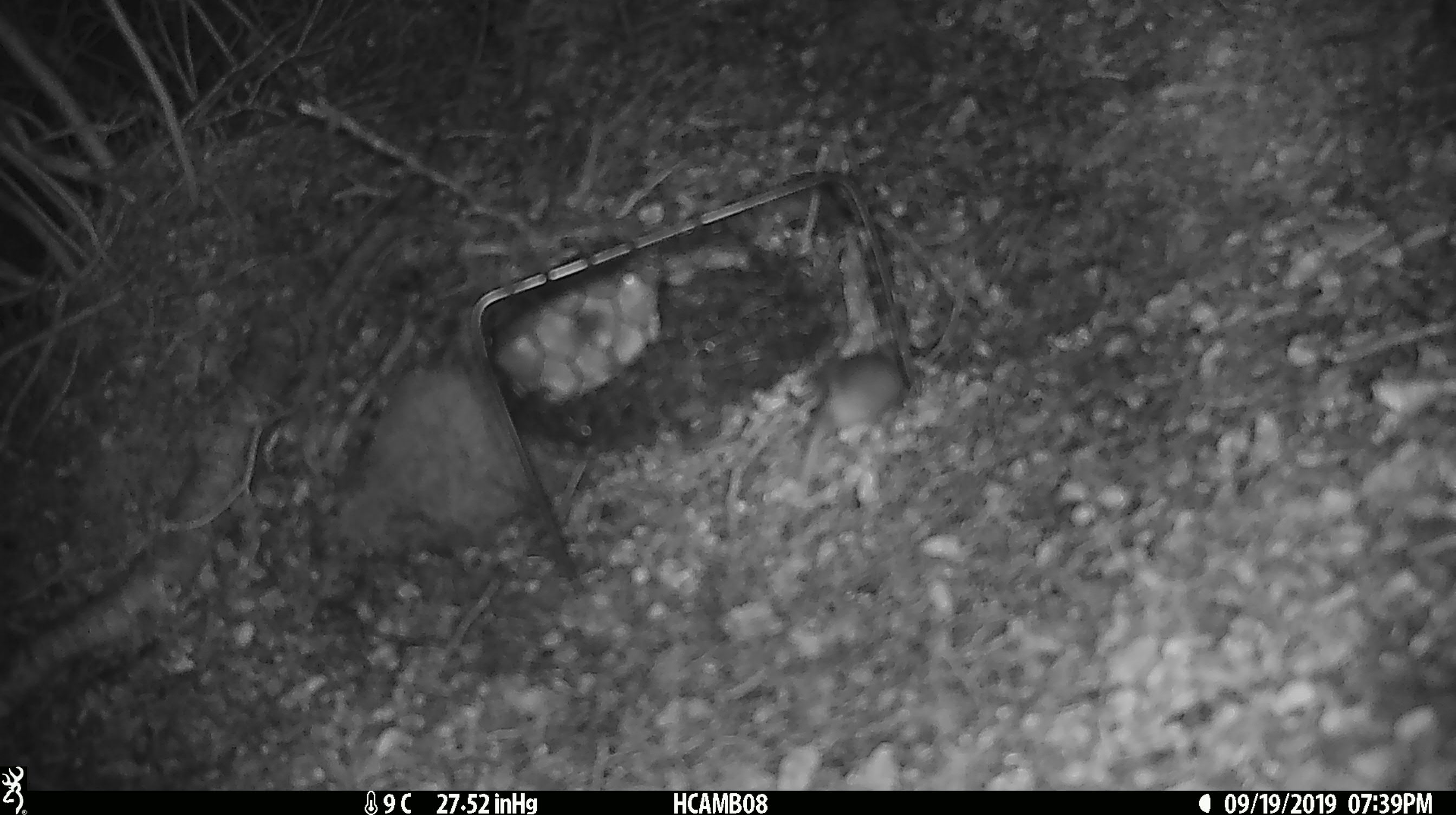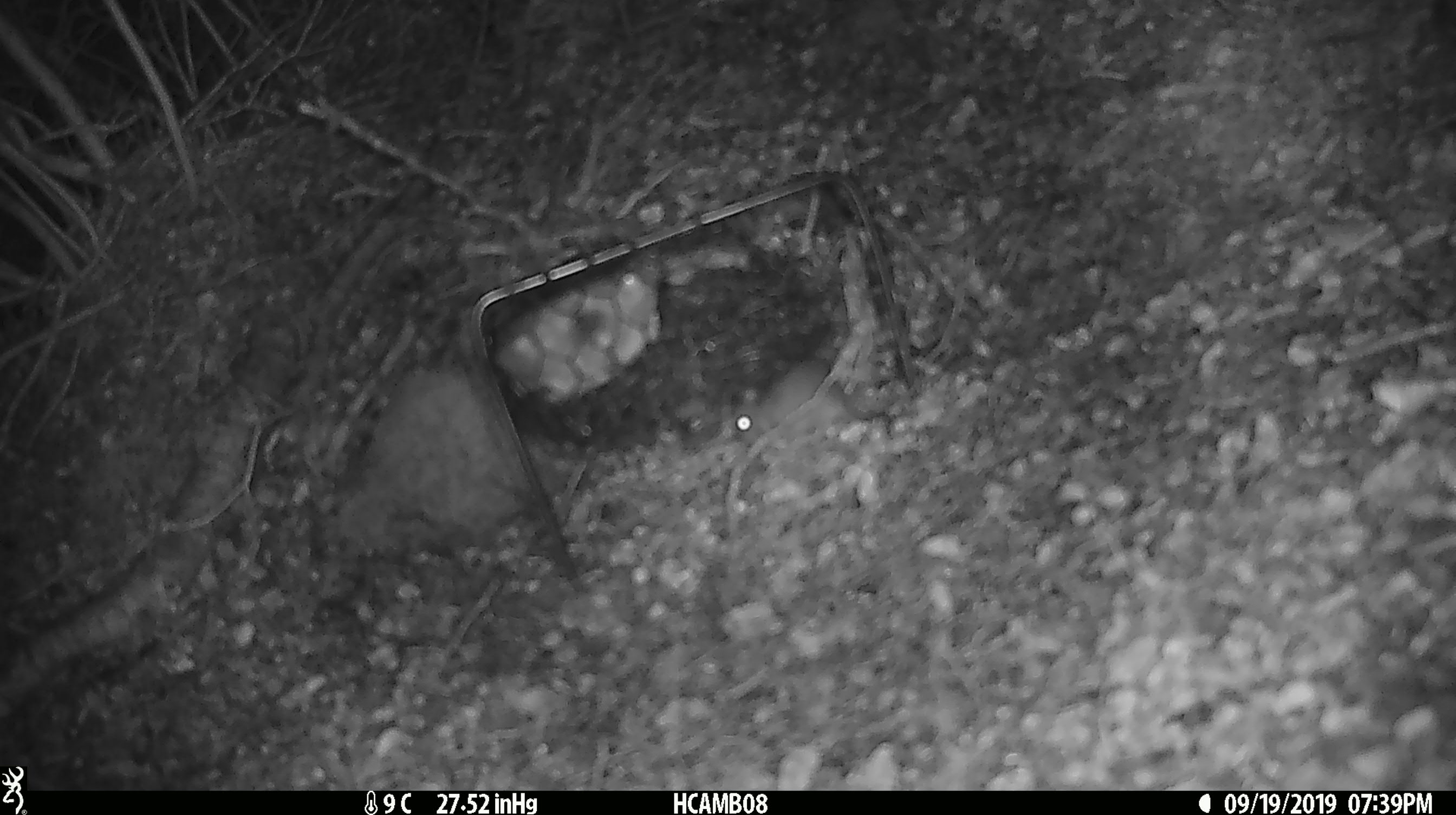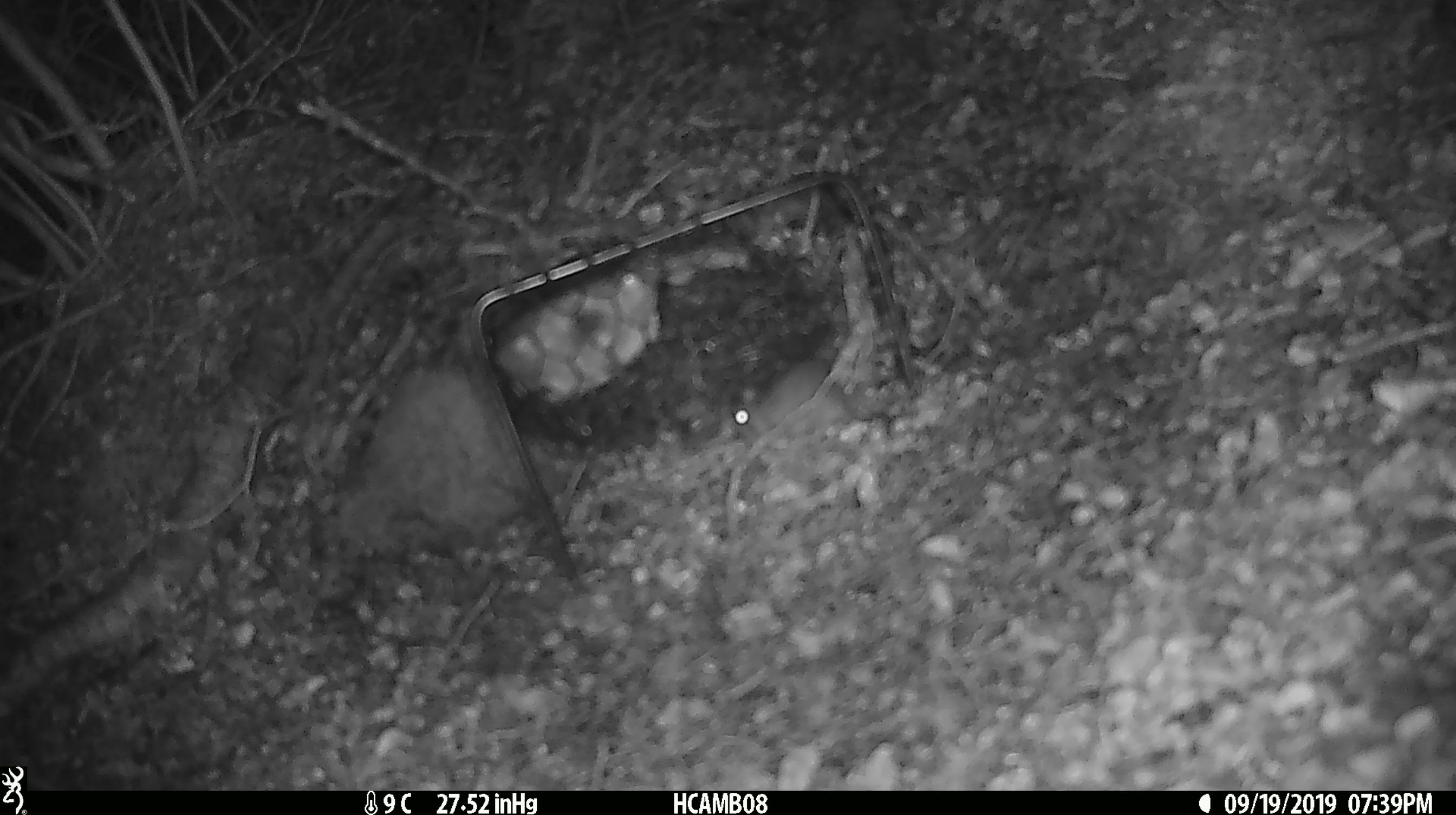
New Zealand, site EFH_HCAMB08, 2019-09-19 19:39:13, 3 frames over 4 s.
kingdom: Animalia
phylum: Chordata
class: Mammalia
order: Rodentia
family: Muridae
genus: Mus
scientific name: Mus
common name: mouse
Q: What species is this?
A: Mouse (Mus).